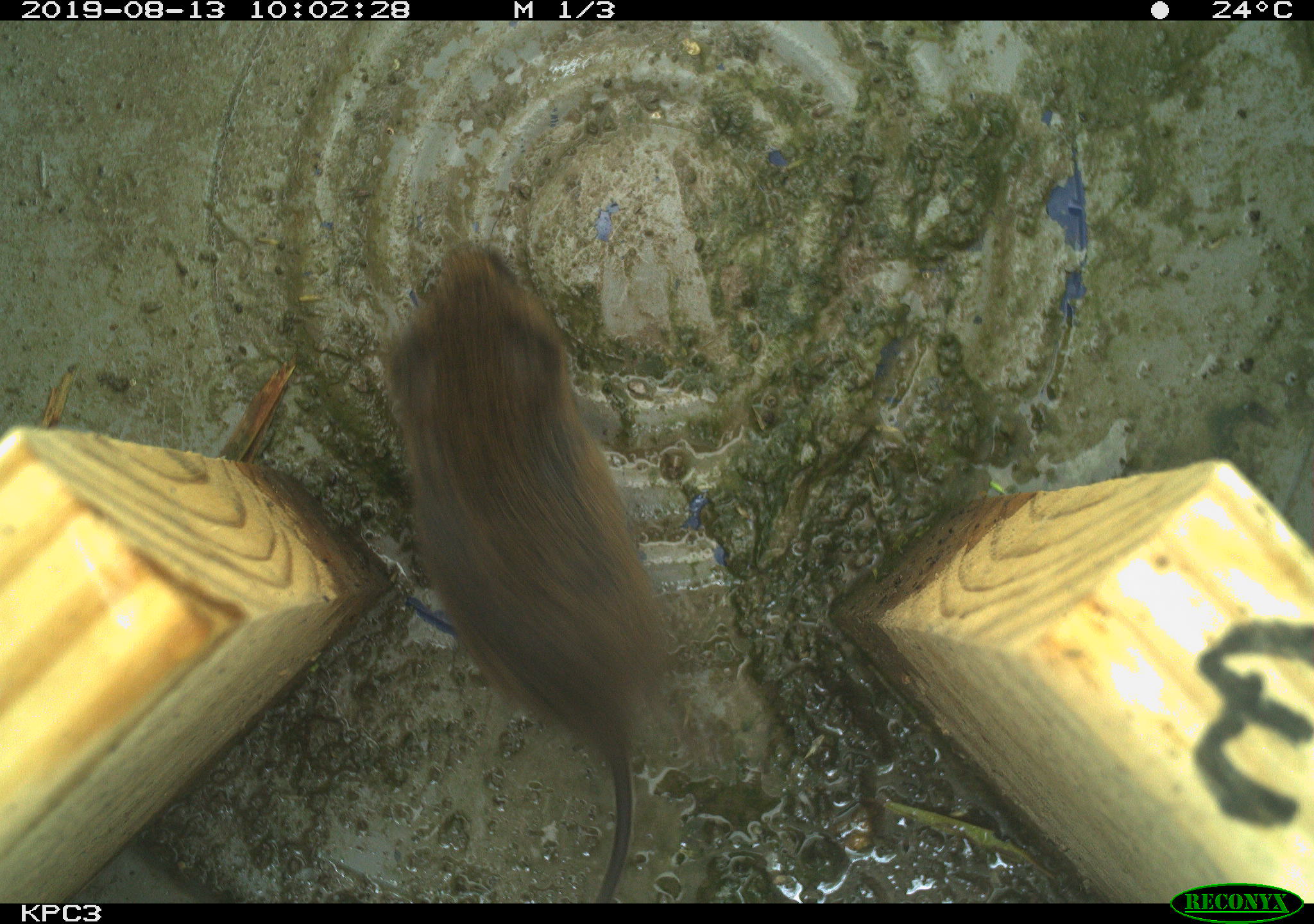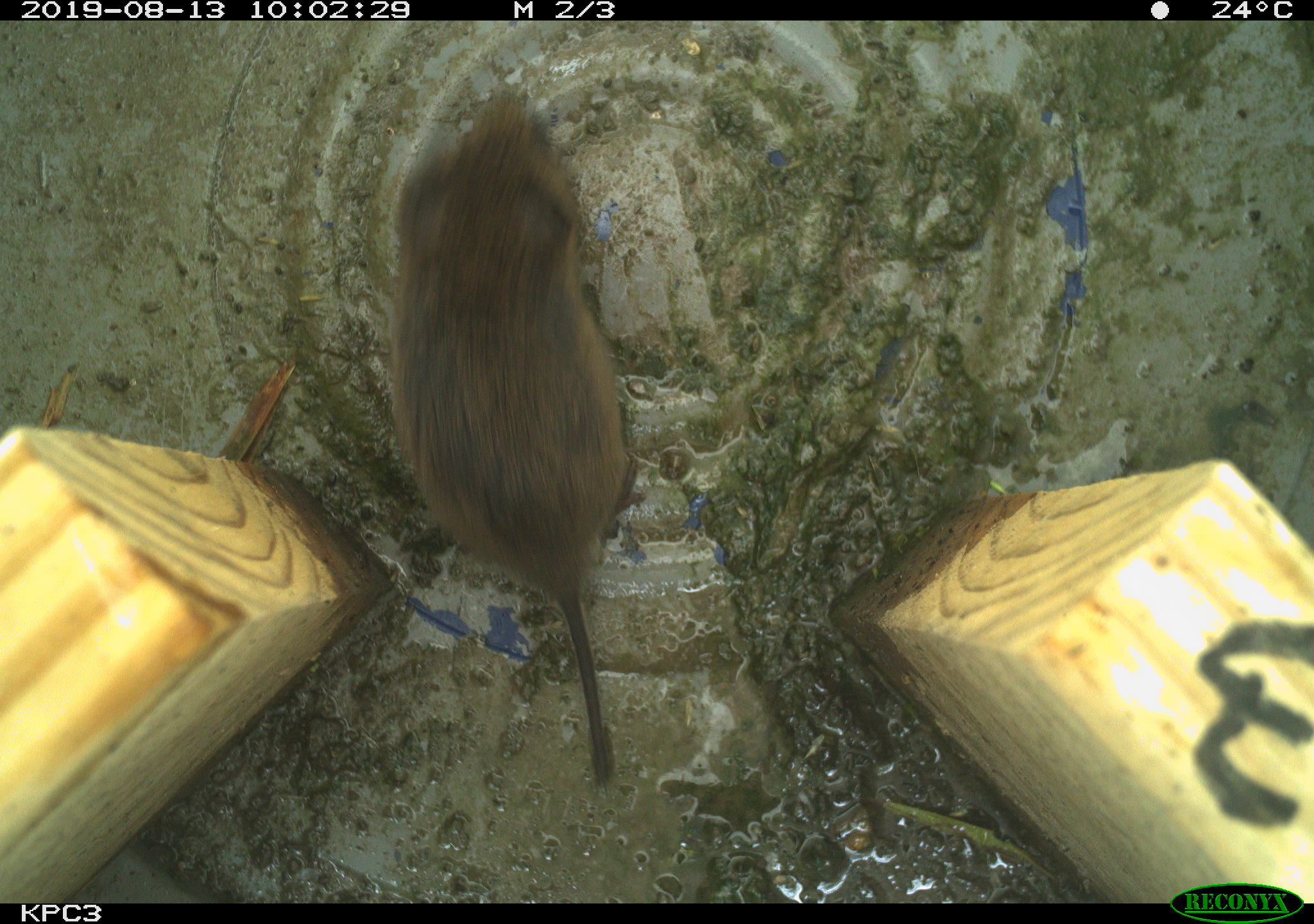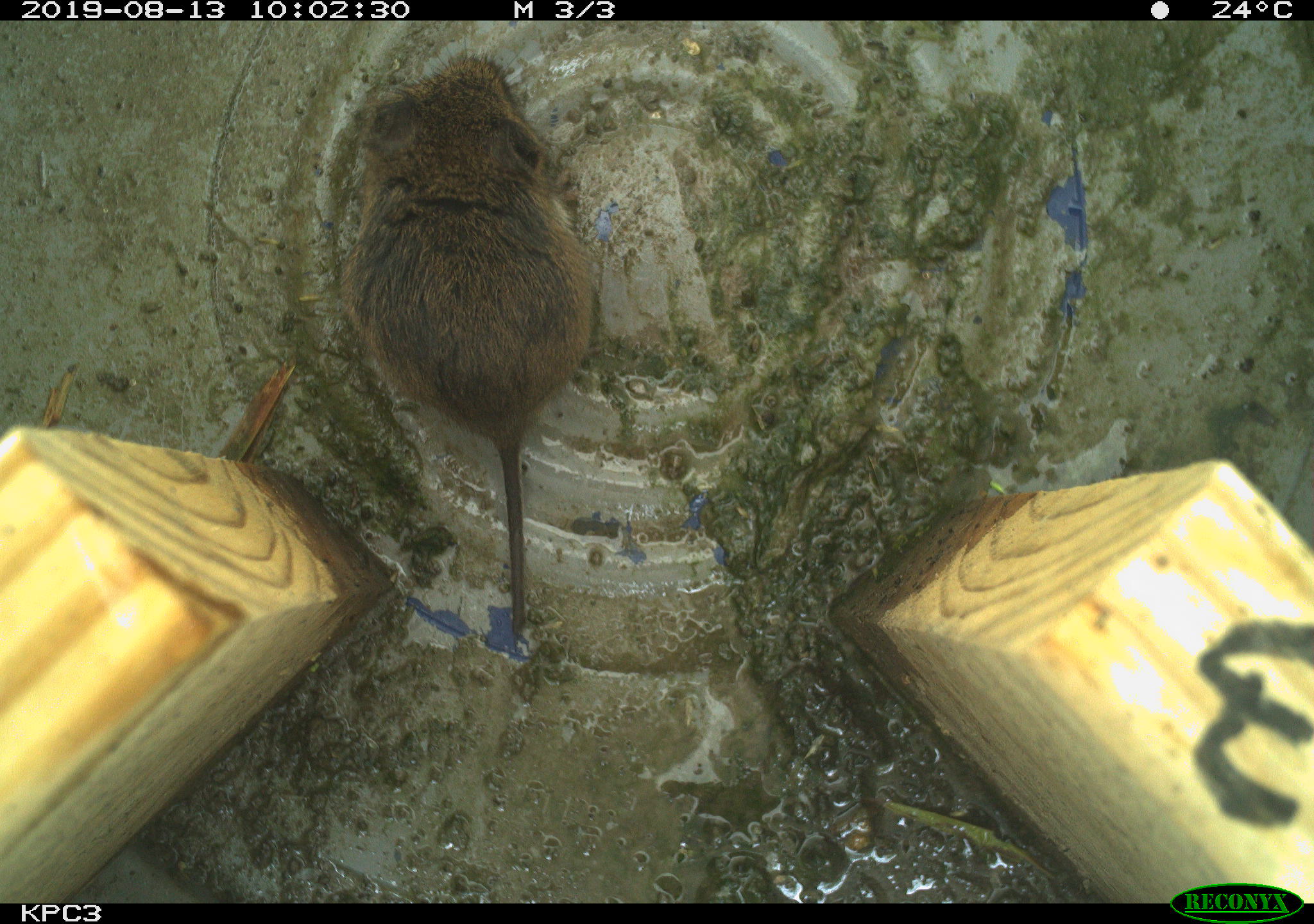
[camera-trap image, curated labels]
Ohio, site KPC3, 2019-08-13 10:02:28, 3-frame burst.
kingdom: Animalia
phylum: Chordata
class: Mammalia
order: Rodentia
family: Cricetidae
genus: Microtus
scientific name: Microtus pennsylvanicus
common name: meadow vole